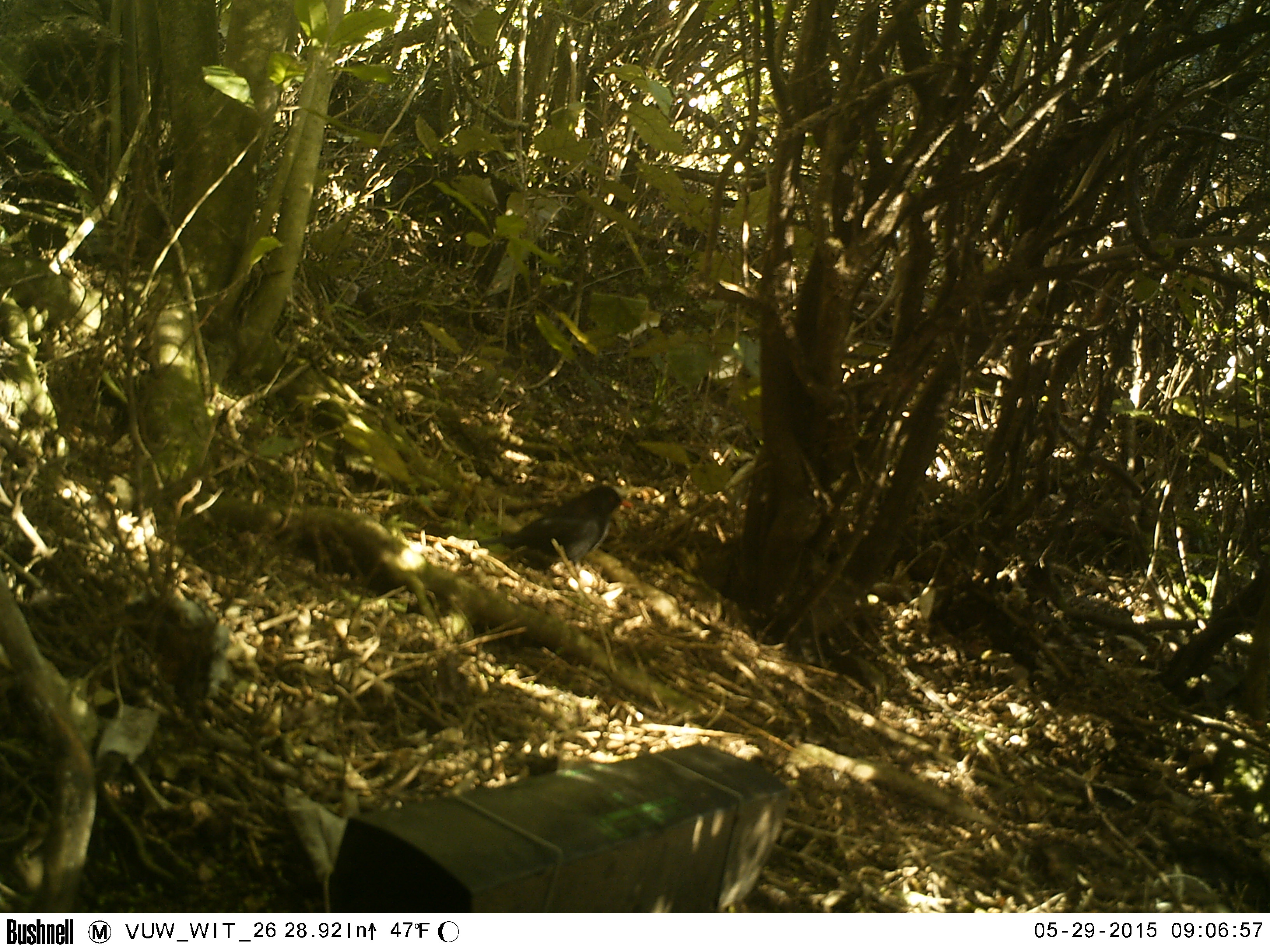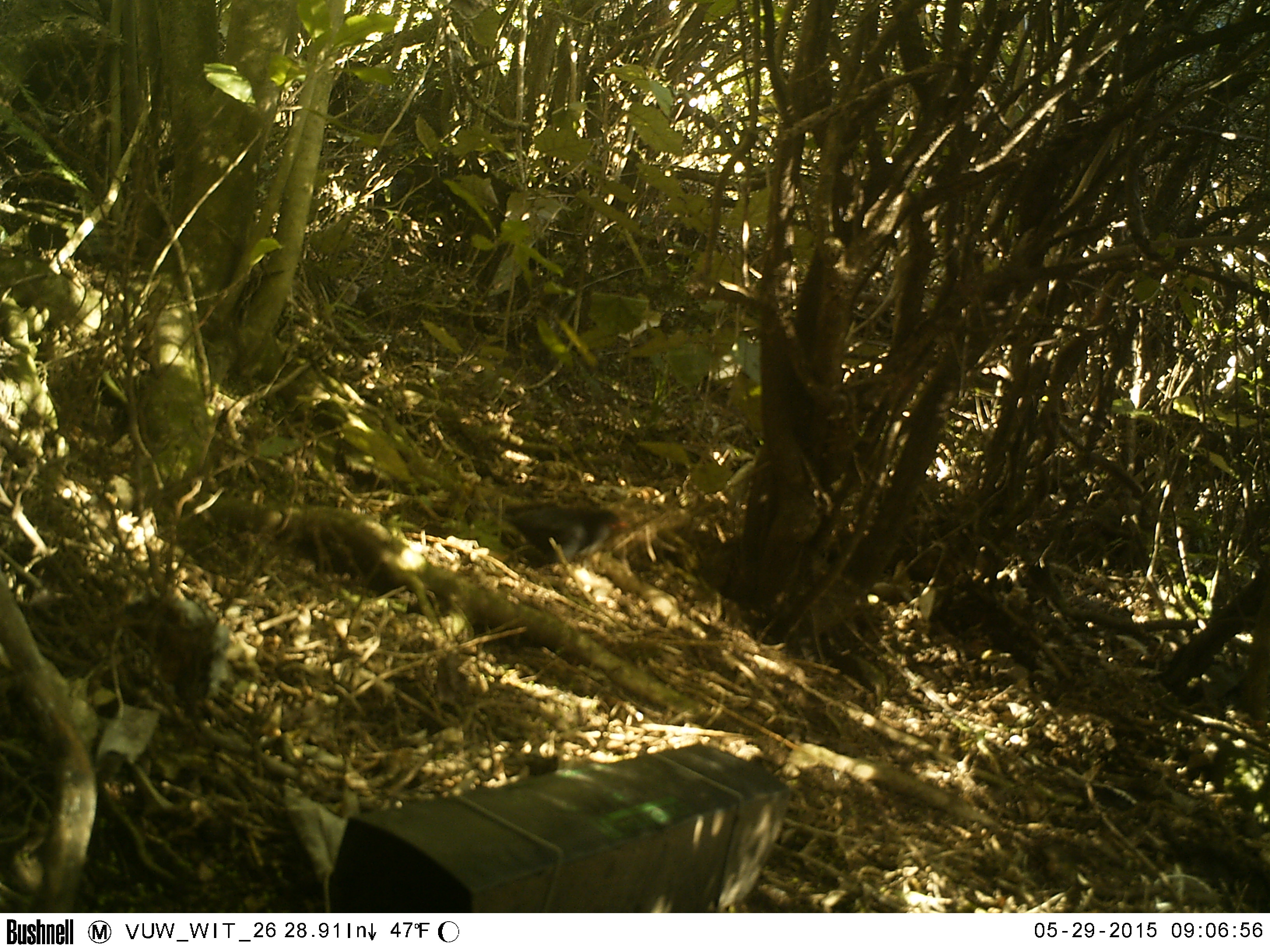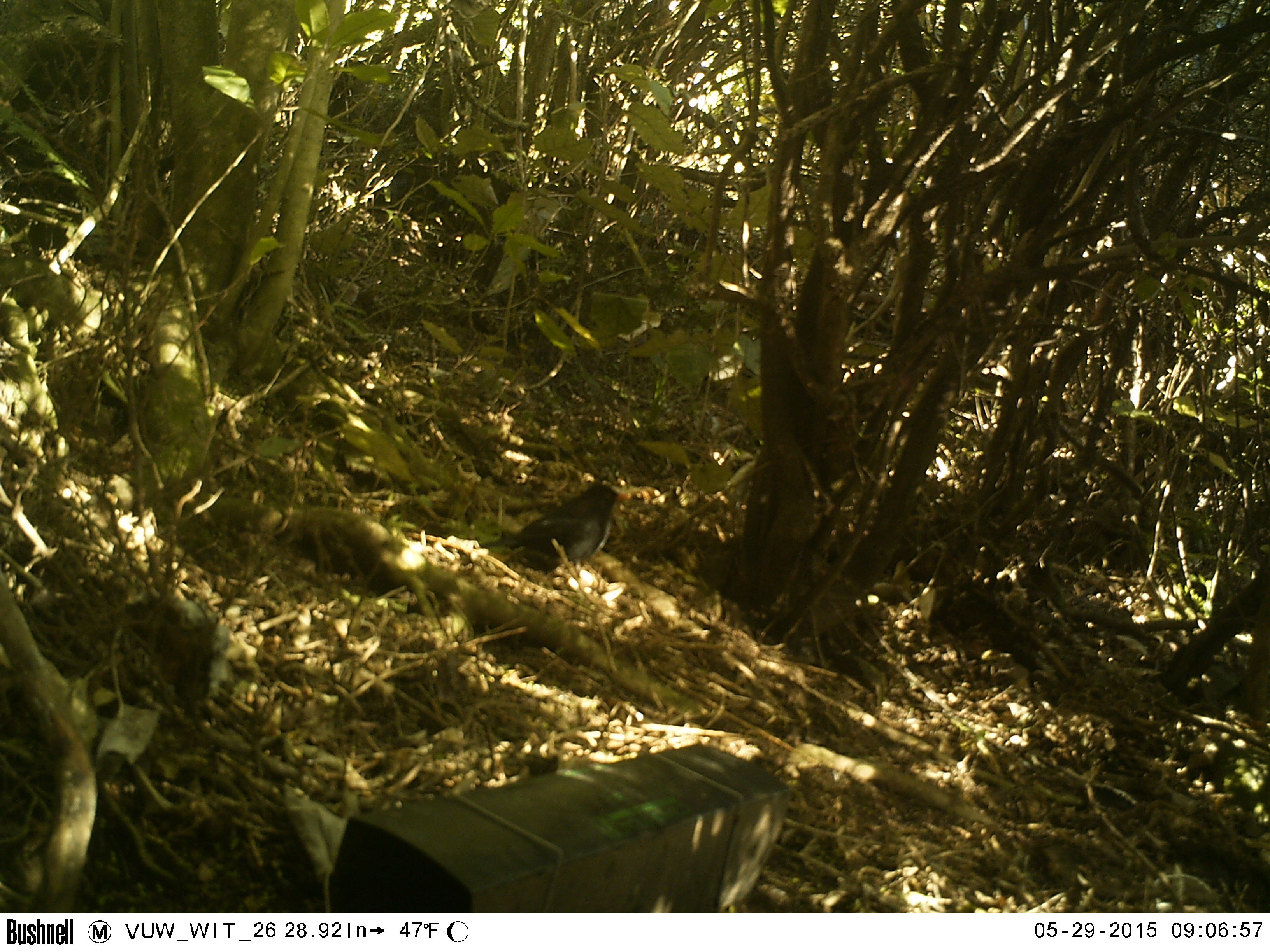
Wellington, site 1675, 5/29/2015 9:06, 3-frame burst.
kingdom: Animalia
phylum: Chordata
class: Aves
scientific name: Aves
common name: bird